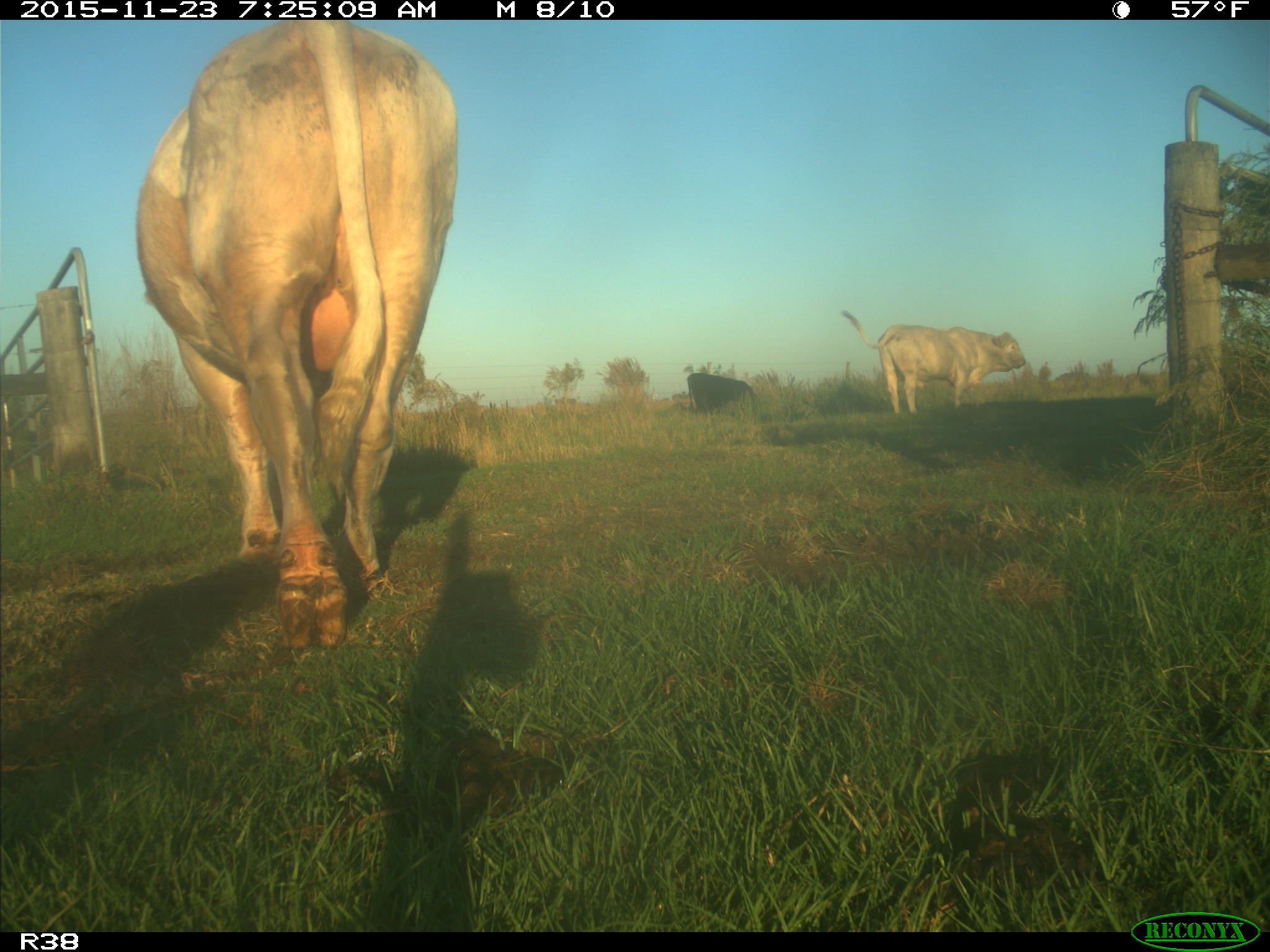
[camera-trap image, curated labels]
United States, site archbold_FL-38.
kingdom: Animalia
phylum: Chordata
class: Mammalia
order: Artiodactyla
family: Bovidae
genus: Bos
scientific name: Bos taurus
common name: domestic cow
Bos taurus (domestic cow).